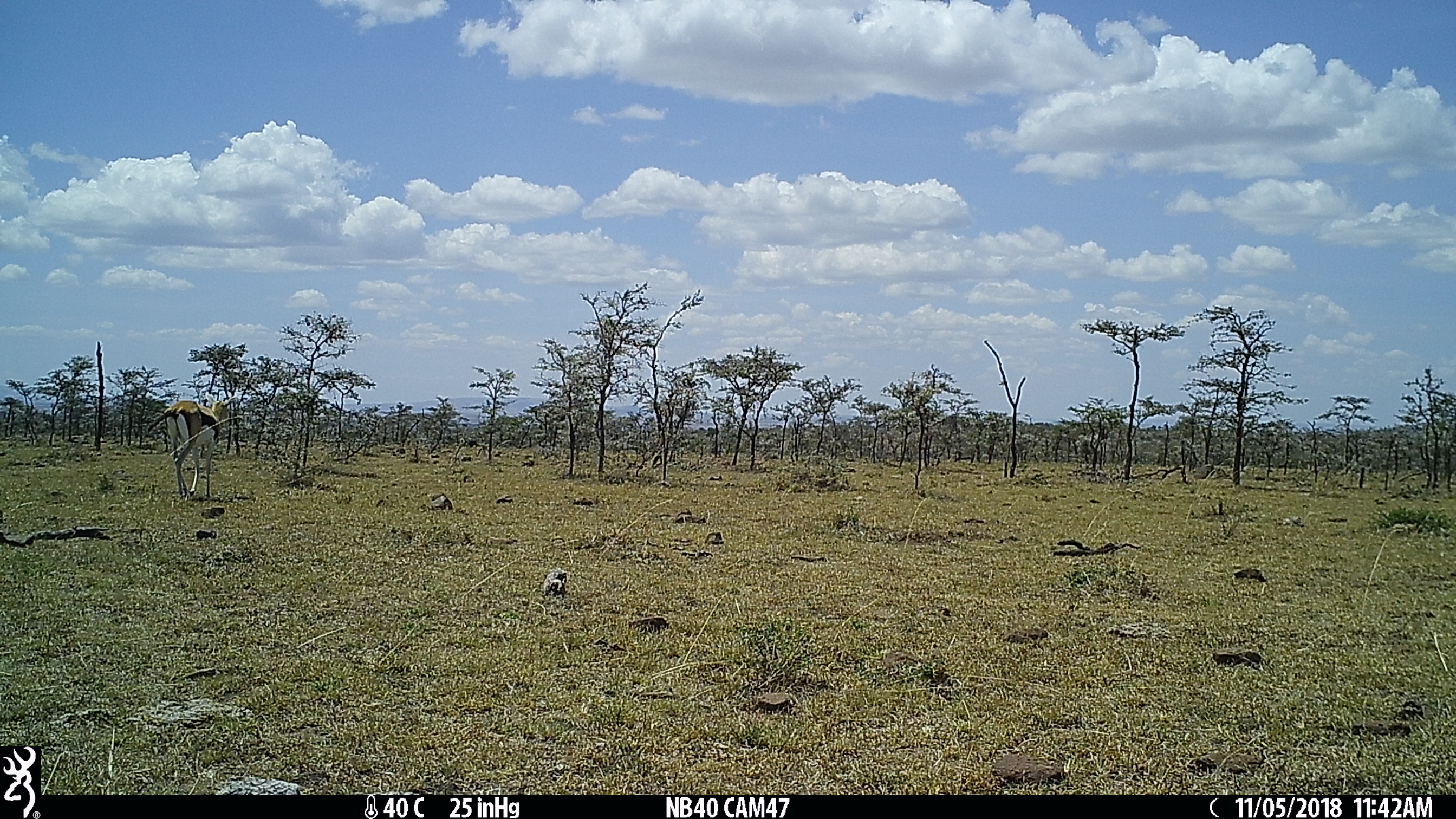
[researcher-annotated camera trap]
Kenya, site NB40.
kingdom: Animalia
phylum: Chordata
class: Mammalia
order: Artiodactyla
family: Bovidae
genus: Eudorcas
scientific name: Eudorcas thomsonii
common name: thomon's gazelle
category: gazelle thomsons